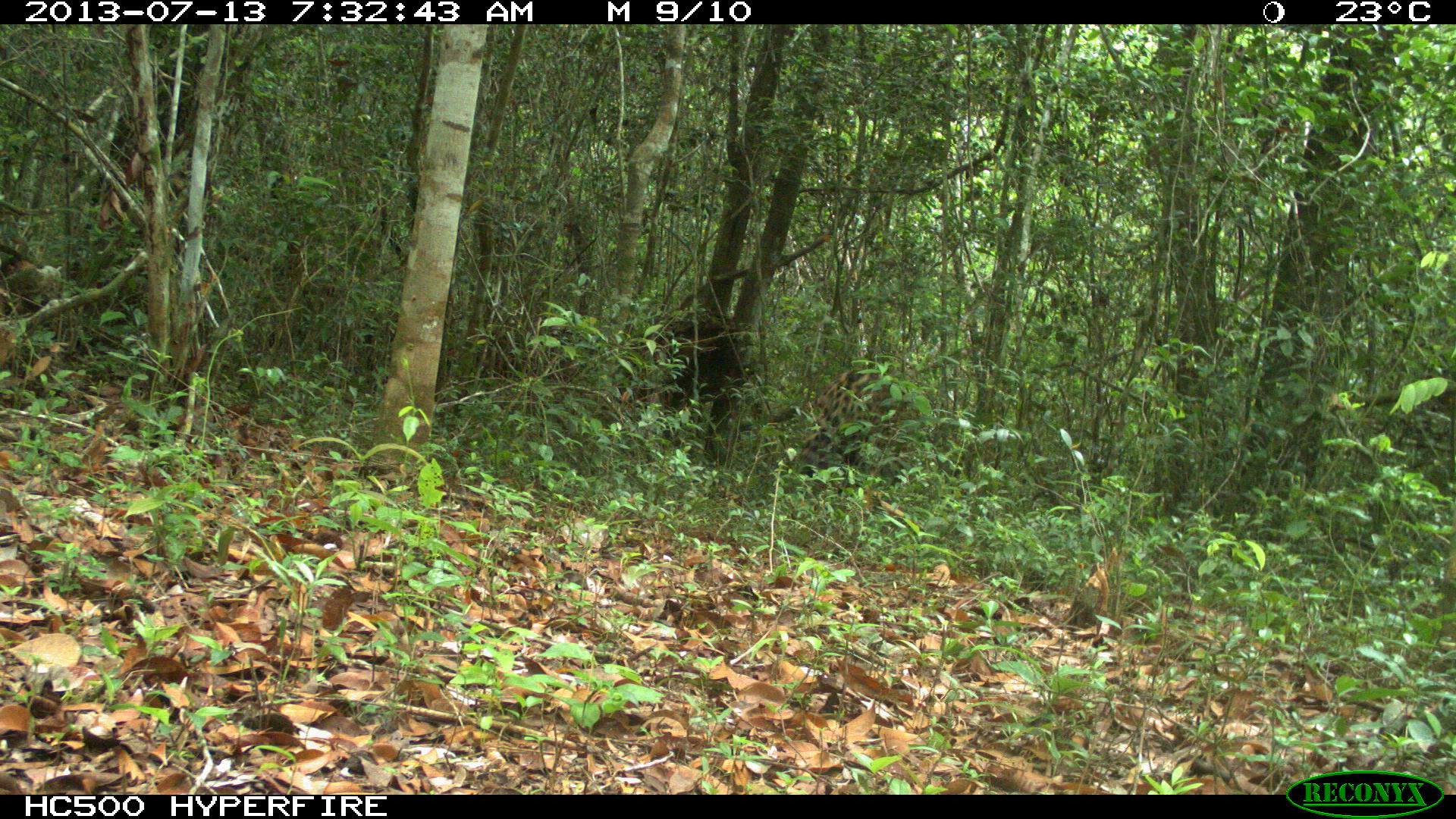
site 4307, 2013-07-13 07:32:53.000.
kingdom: Animalia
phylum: Chordata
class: Mammalia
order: Carnivora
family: Felidae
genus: Panthera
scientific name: Panthera onca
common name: jaguar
Panthera onca (jaguar), count 1, sex male.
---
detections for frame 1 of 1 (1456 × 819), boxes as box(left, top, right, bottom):
panthera onca: box(796, 367, 940, 488); box(0, 257, 62, 319)